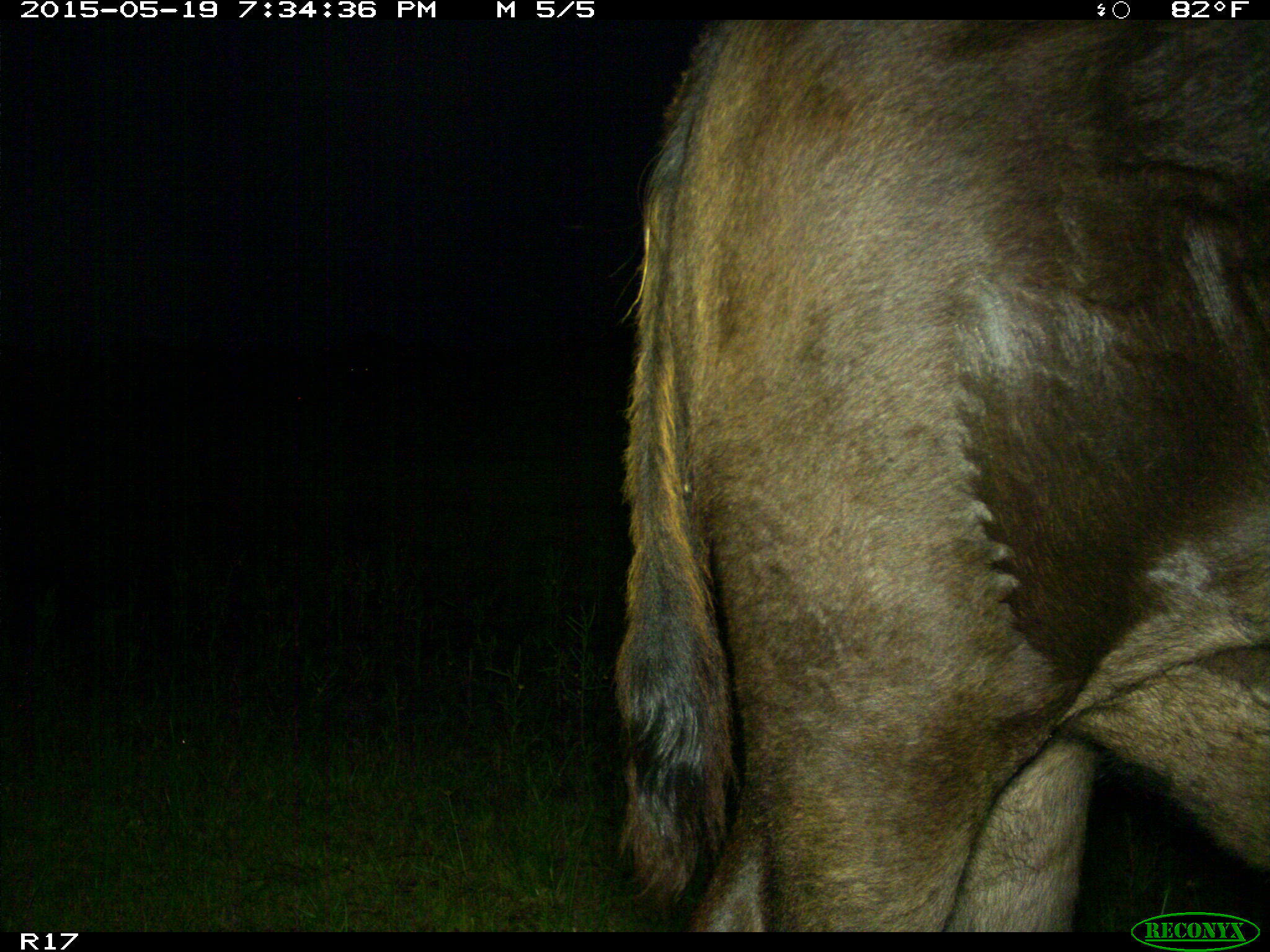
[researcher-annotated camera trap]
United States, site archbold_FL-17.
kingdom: Animalia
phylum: Chordata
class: Mammalia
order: Artiodactyla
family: Bovidae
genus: Bos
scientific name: Bos taurus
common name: domestic cow